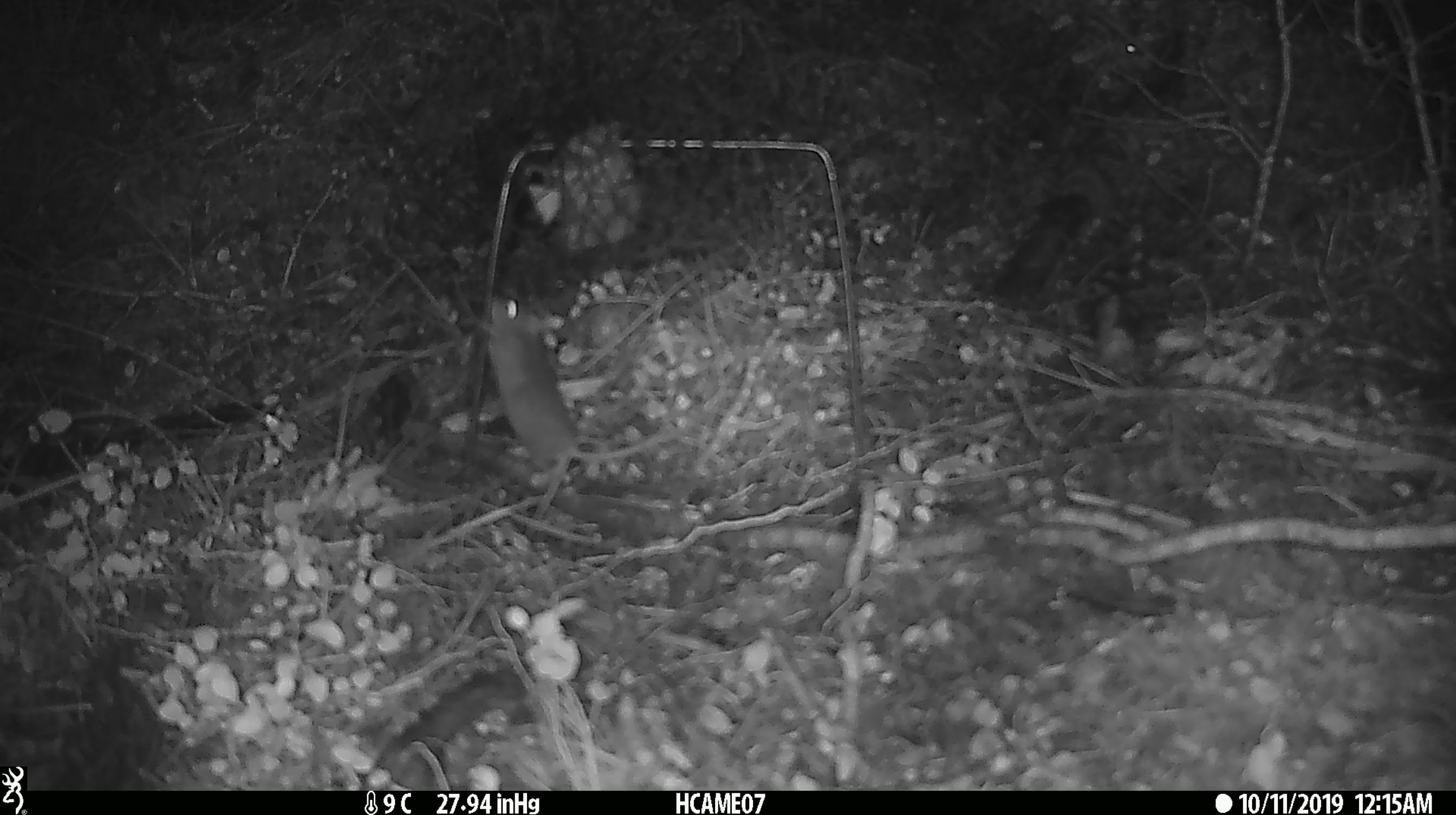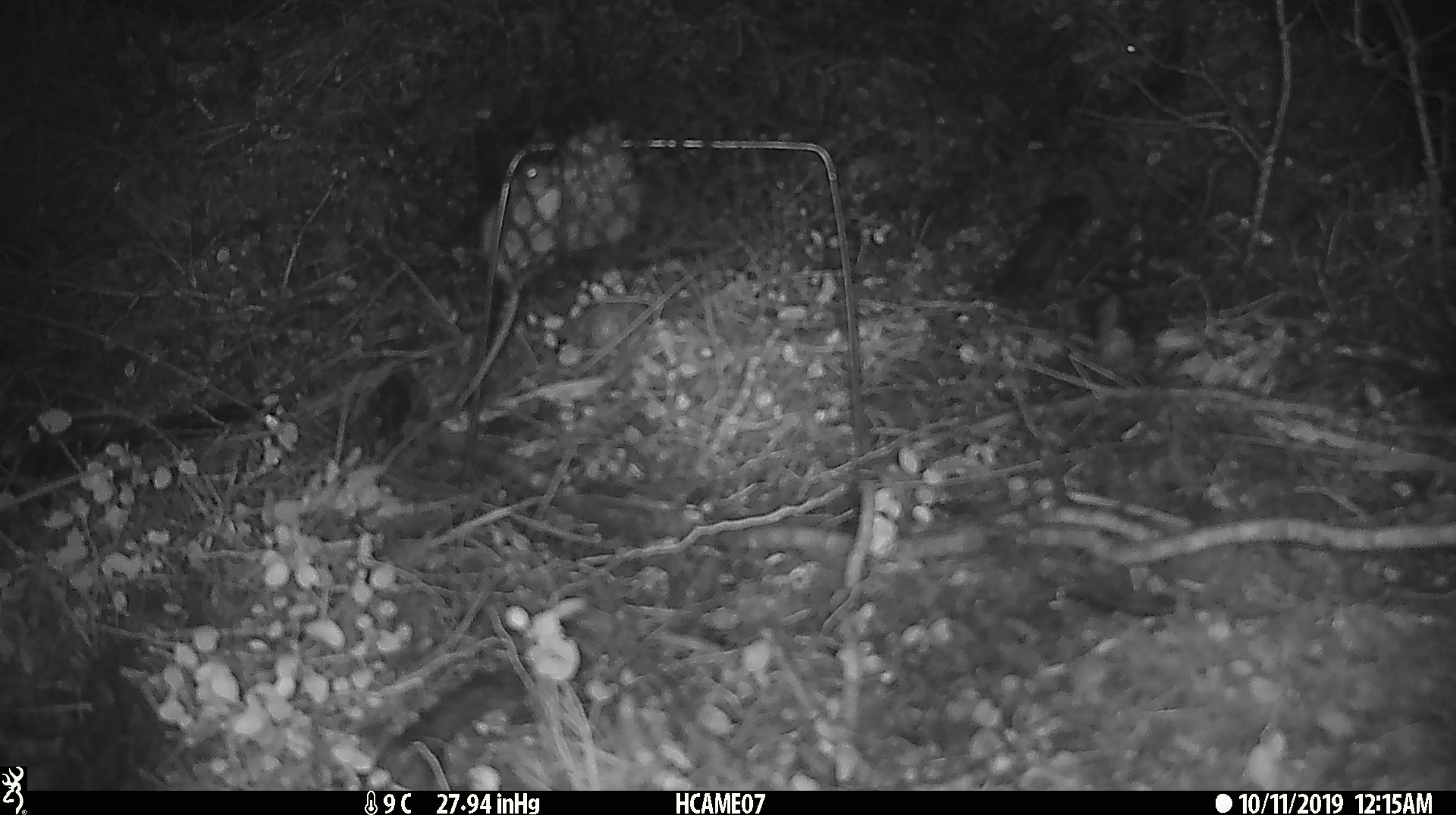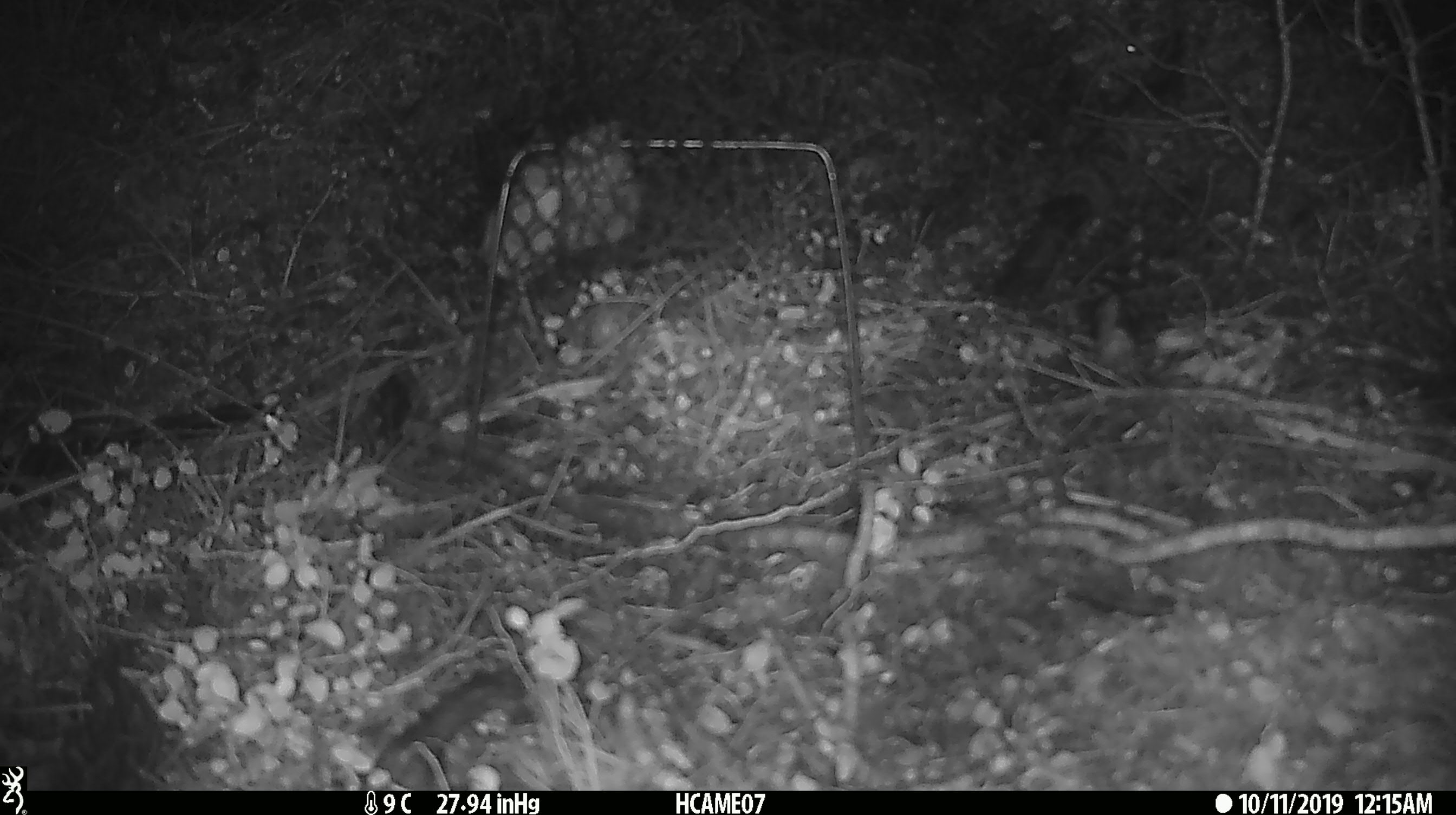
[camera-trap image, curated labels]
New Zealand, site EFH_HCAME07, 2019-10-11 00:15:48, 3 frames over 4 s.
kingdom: Animalia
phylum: Chordata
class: Mammalia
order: Rodentia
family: Muridae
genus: Mus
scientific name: Mus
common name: mouse